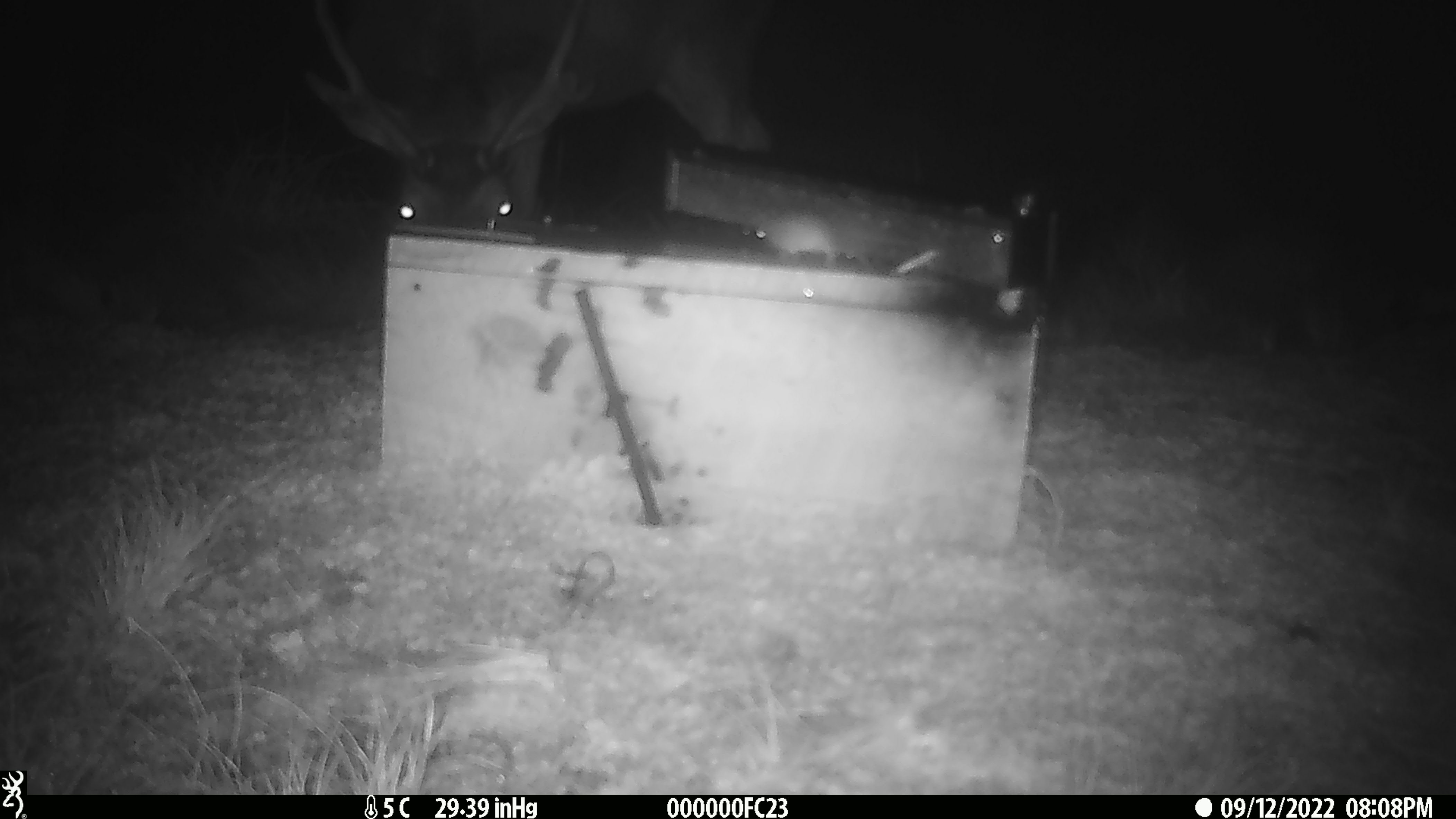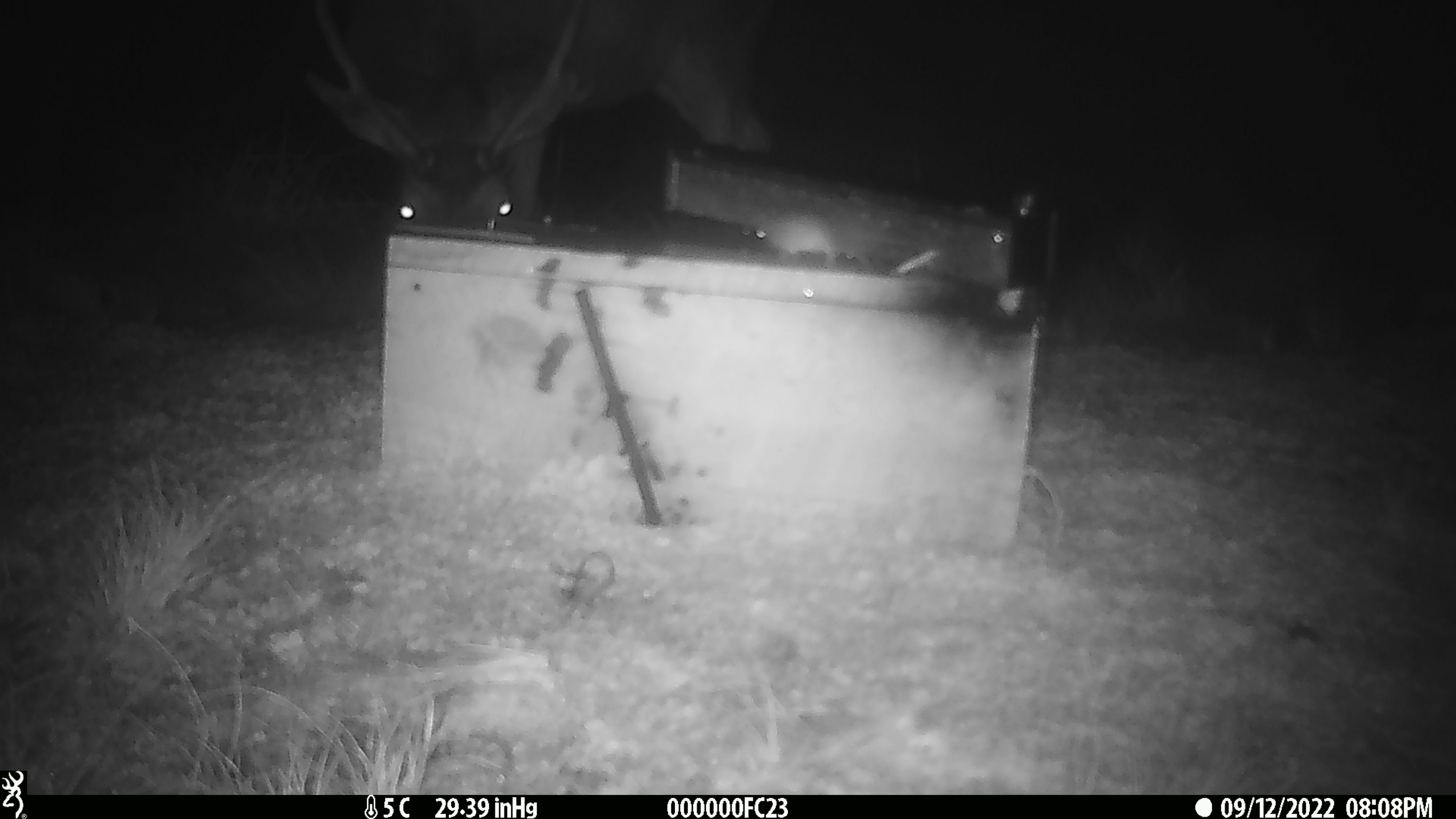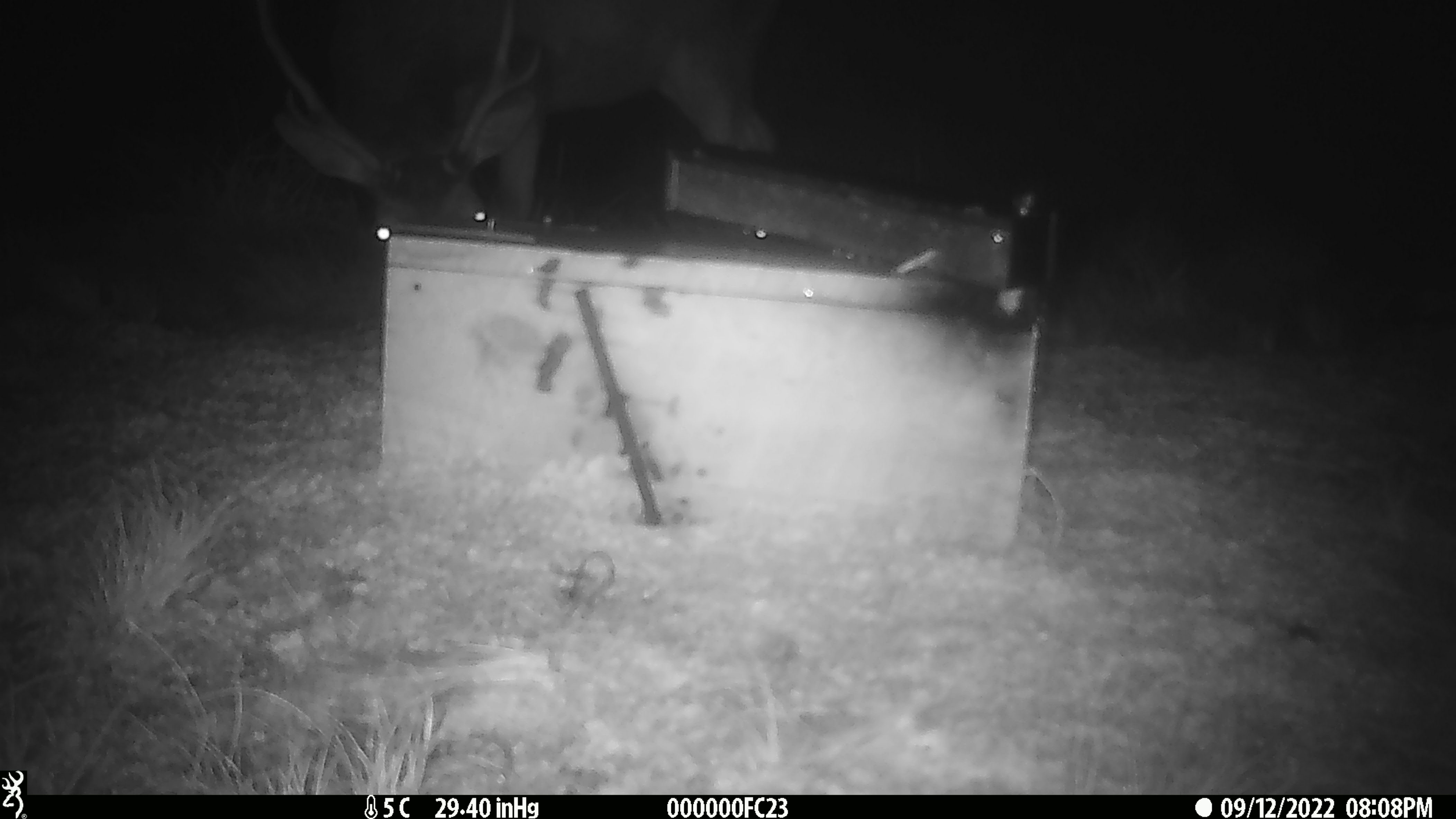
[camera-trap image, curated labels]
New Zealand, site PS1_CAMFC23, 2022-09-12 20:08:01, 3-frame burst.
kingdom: Animalia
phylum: Chordata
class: Mammalia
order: Artiodactyla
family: Cervidae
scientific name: Cervidae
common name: deer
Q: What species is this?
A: Deer (Cervidae).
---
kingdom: Animalia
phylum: Chordata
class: Mammalia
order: Rodentia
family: Muridae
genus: Mus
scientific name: Mus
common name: mouse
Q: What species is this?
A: Mouse (Mus).